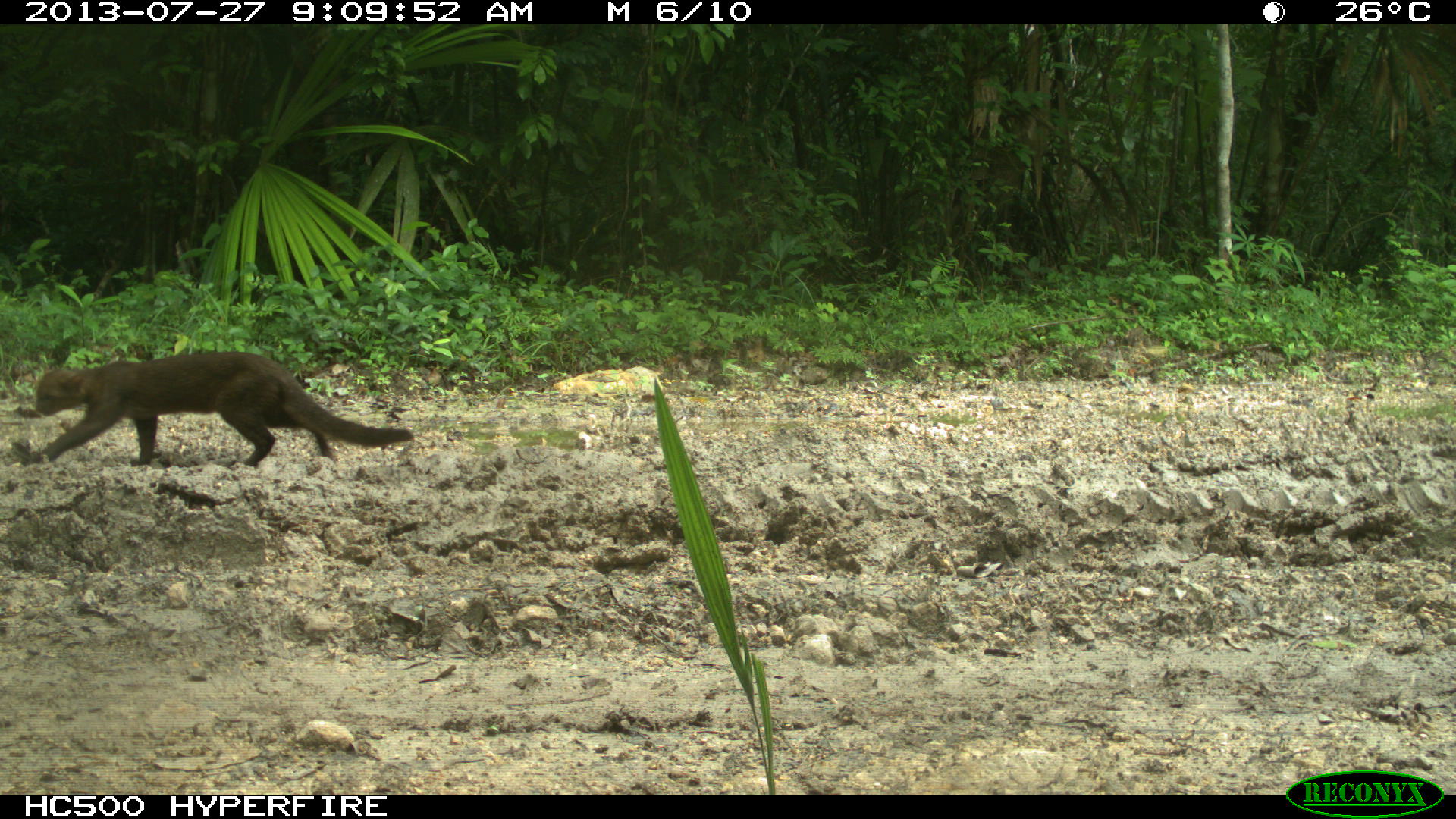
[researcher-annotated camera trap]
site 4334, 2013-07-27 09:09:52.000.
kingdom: Animalia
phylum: Chordata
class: Mammalia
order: Carnivora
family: Felidae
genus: Herpailurus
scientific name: Herpailurus yagouaroundi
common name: jaguarundi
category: puma yagoroundi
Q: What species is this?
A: Puma yagoroundi (jaguarundi) (Herpailurus yagouaroundi).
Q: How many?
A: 1.